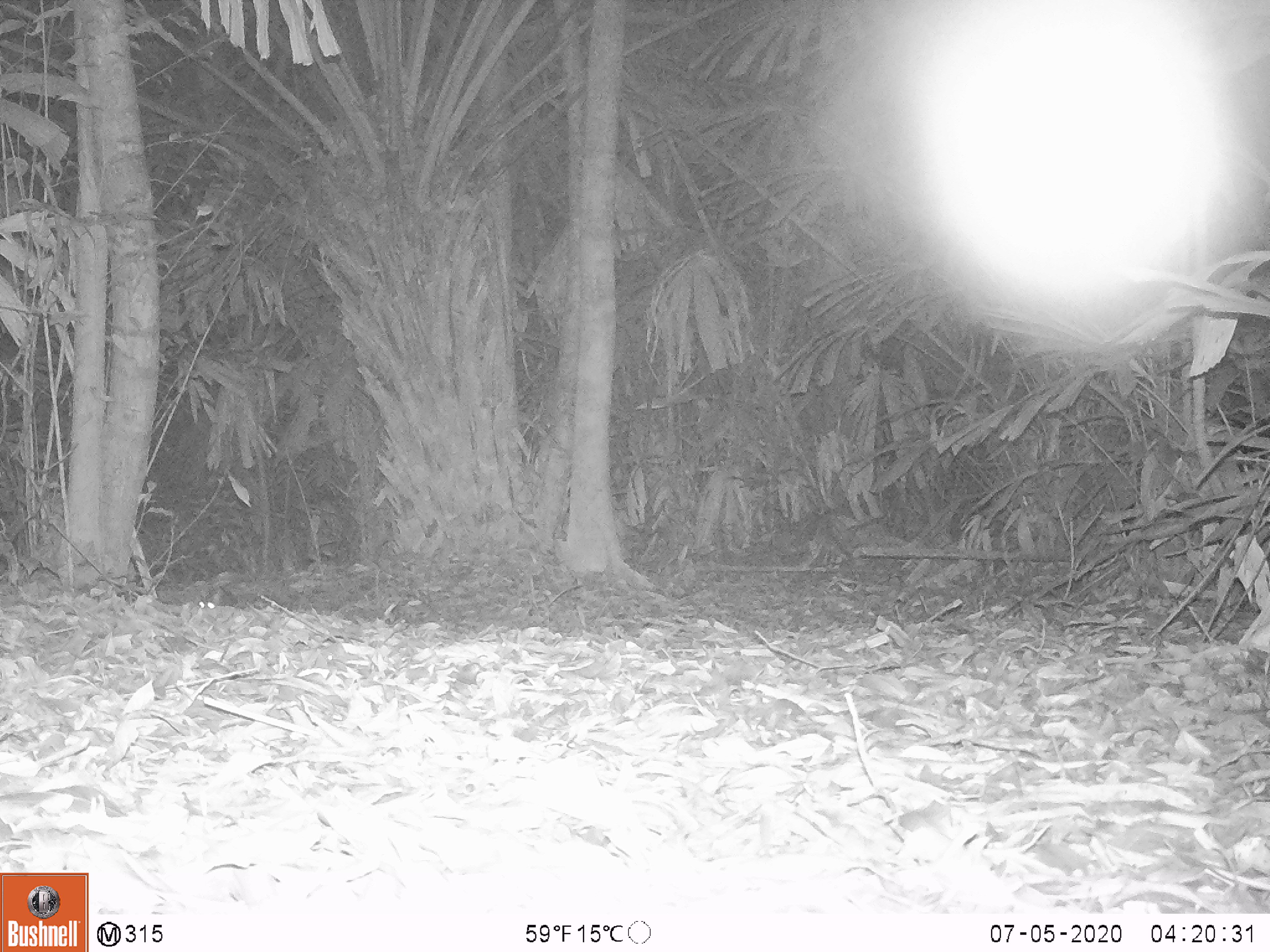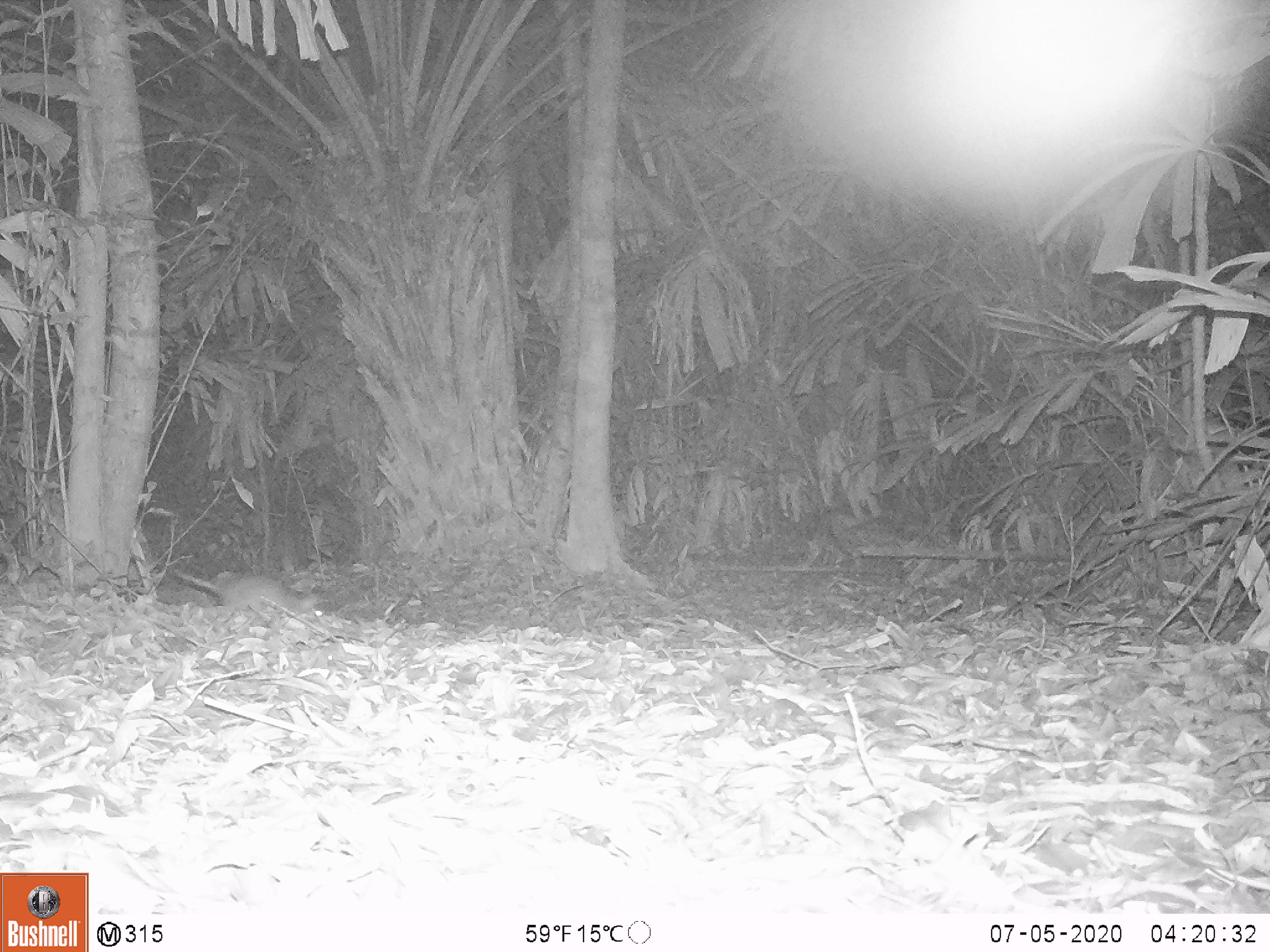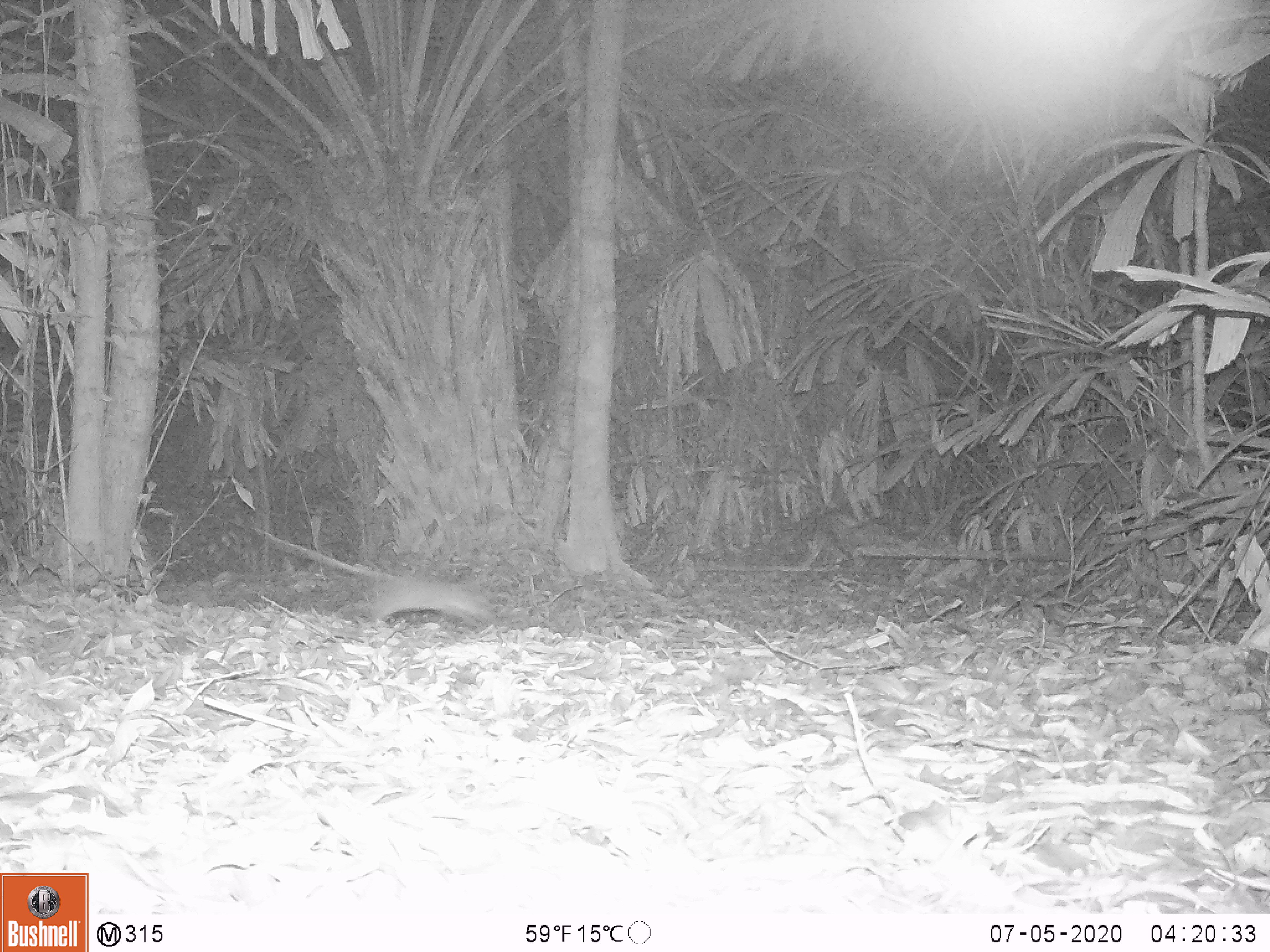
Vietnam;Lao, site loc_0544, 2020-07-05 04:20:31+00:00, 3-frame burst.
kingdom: Animalia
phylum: Chordata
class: Mammalia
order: Rodentia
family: Muridae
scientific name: Muridae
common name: old-world mice and rats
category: unidentified murid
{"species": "unidentified murid (old-world mice and rats) (Muridae)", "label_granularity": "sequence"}